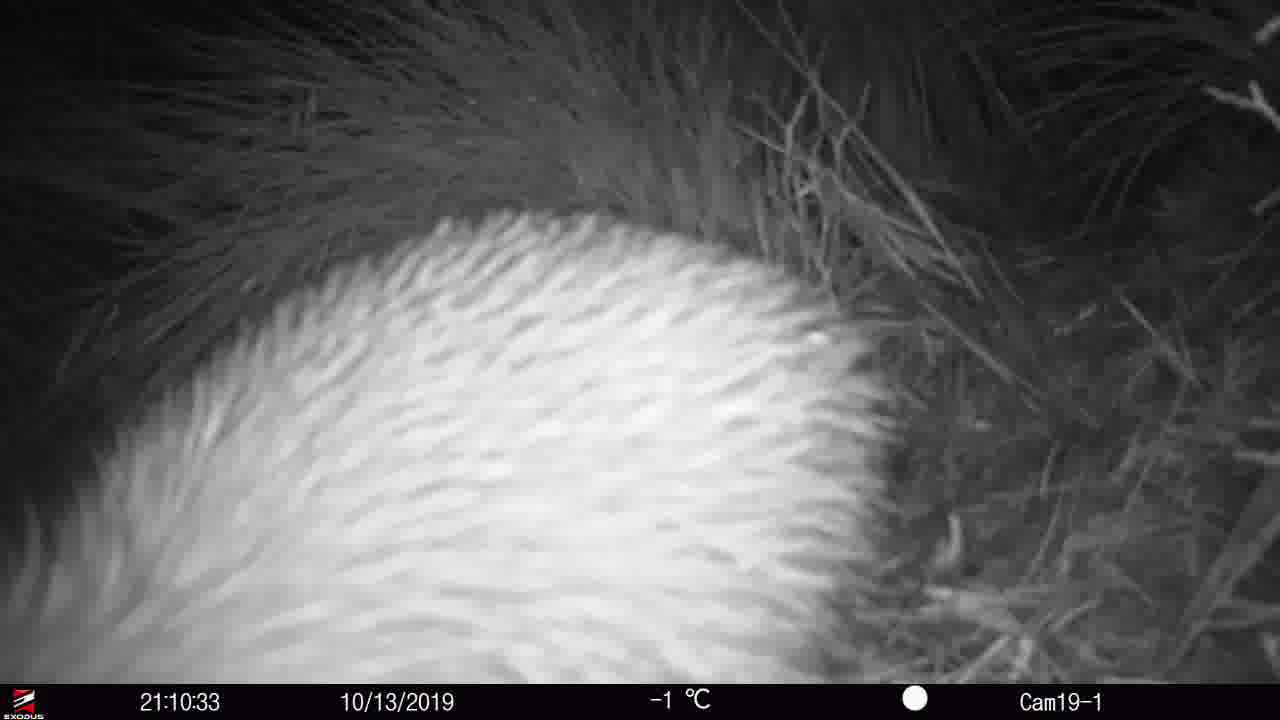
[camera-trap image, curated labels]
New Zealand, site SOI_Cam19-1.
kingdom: Animalia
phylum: Chordata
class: Aves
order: Apterygiformes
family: Apterygidae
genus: Apteryx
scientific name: Apteryx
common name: kiwi